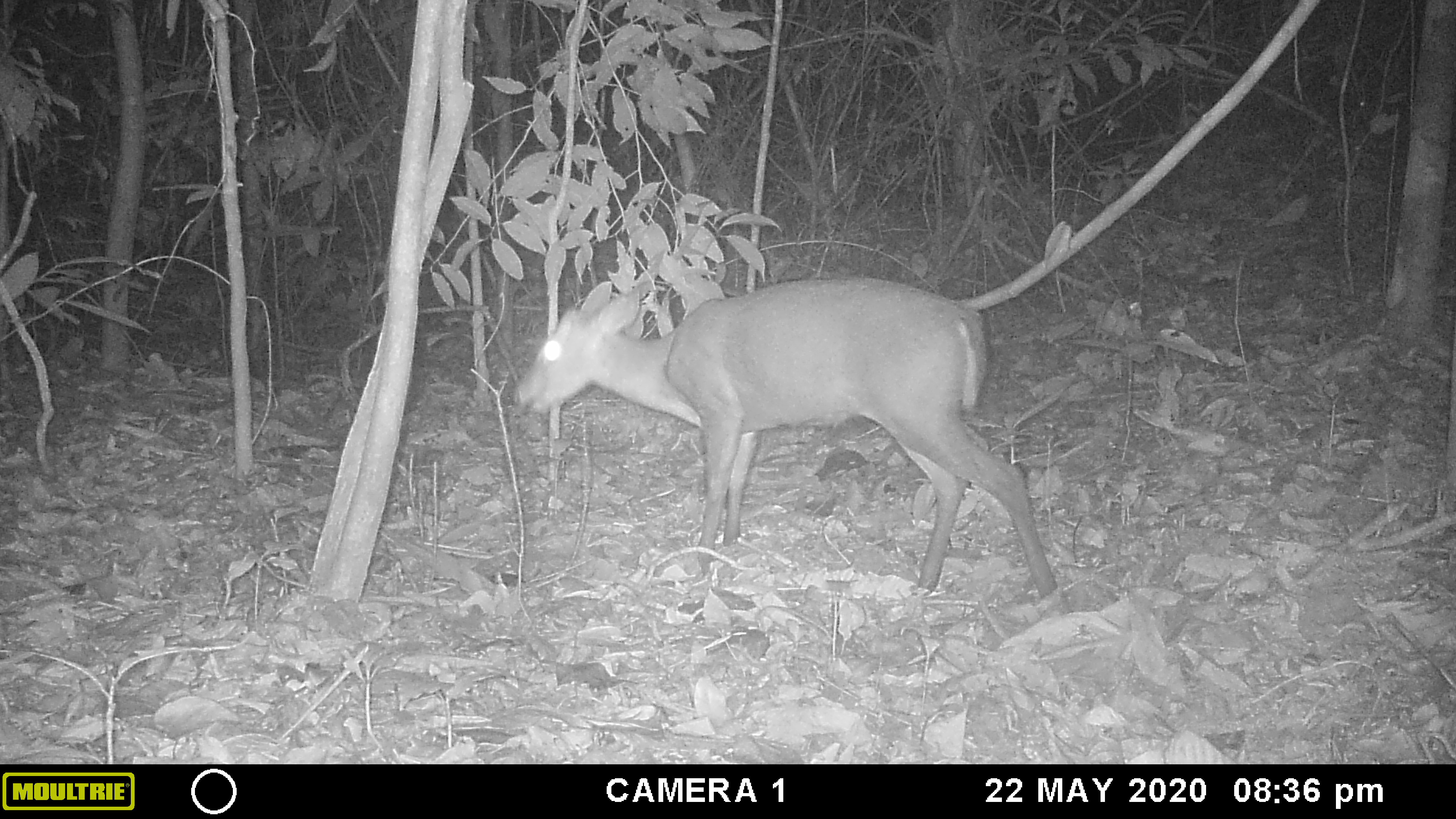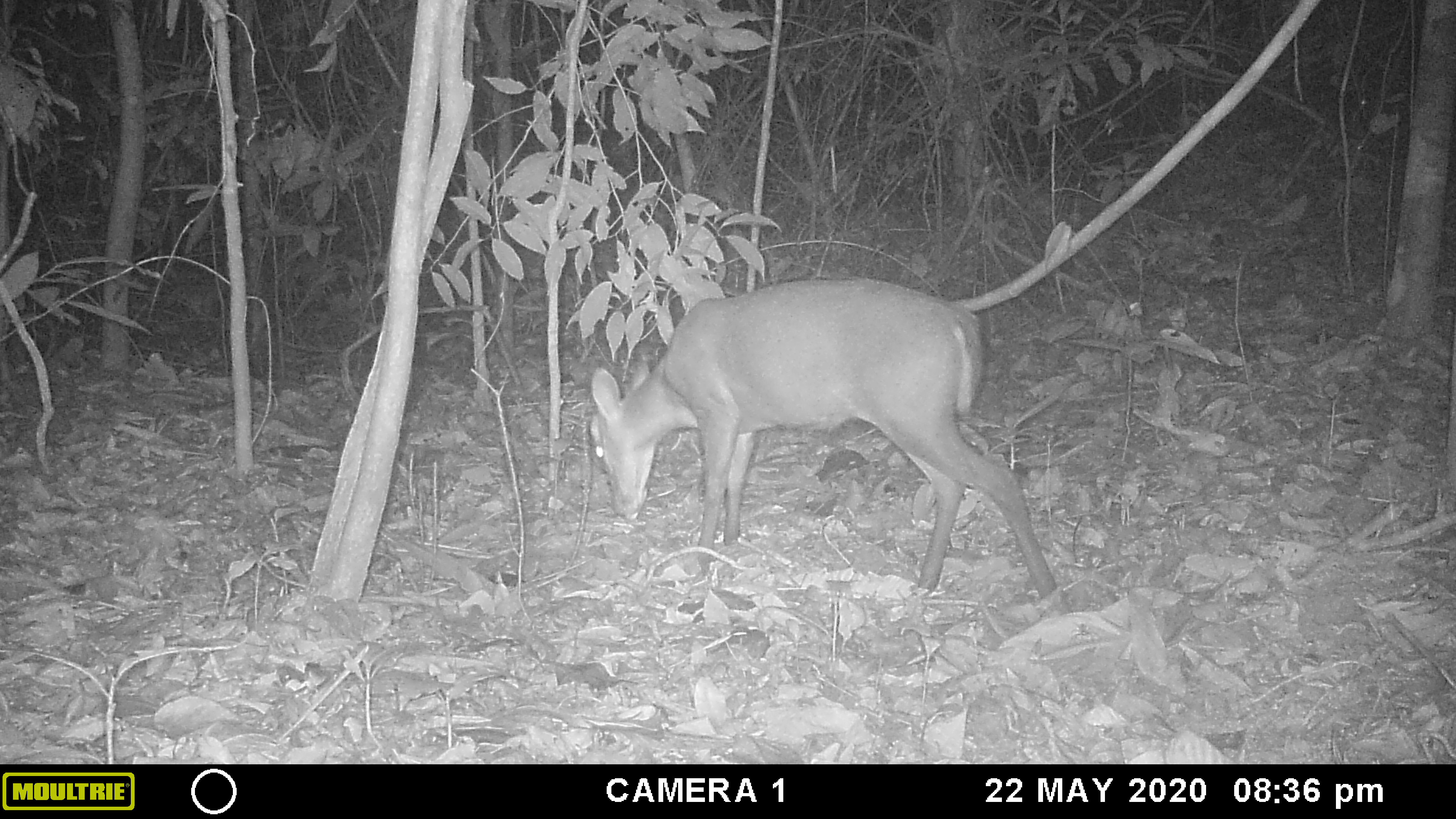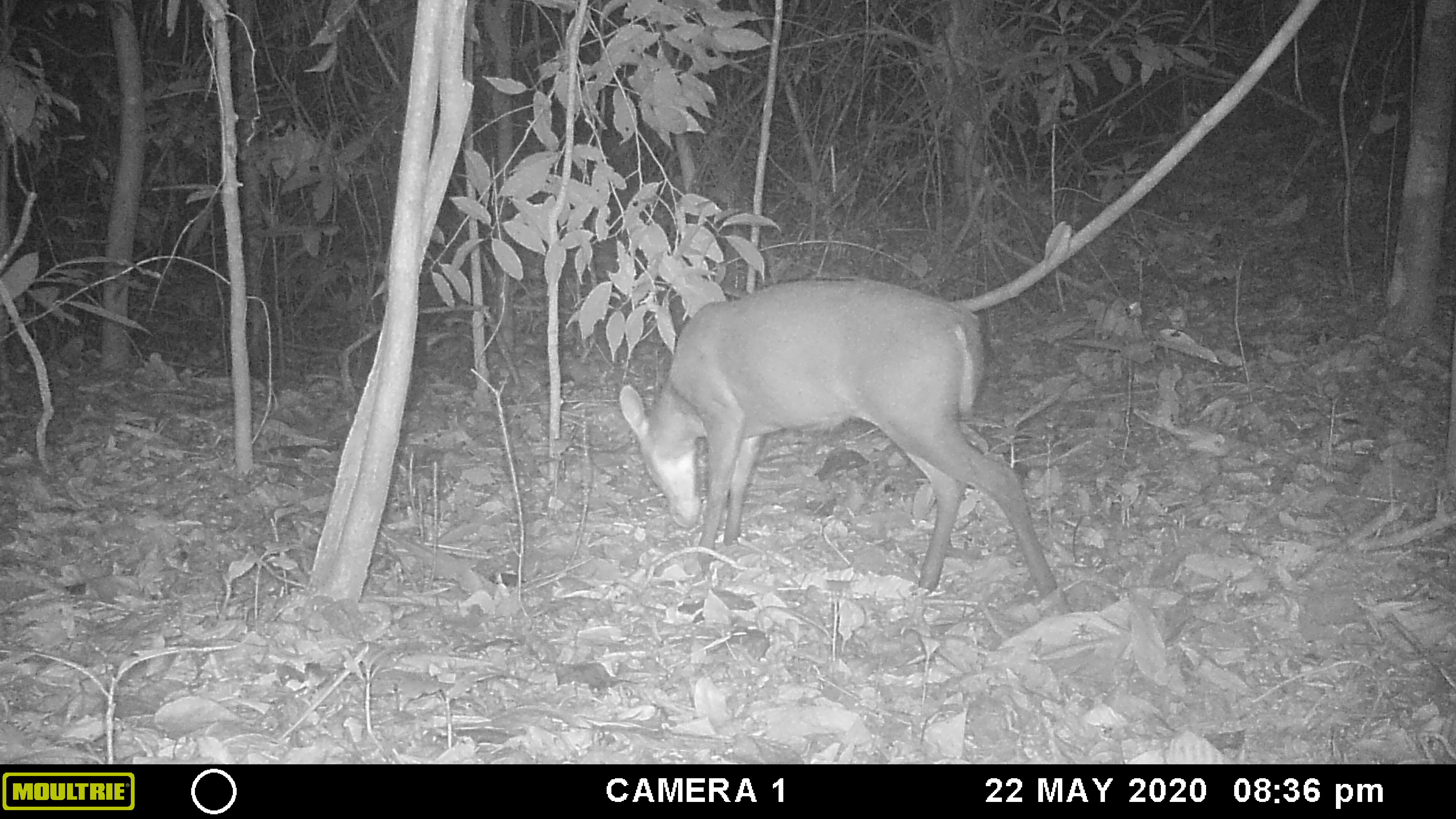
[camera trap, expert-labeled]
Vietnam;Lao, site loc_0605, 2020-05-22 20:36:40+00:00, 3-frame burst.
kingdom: Animalia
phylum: Chordata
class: Mammalia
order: Artiodactyla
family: Cervidae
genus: Muntiacus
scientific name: Muntiacus rooseveltorum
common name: roosevelt's muntjac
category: roosevelts muntjac group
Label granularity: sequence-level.